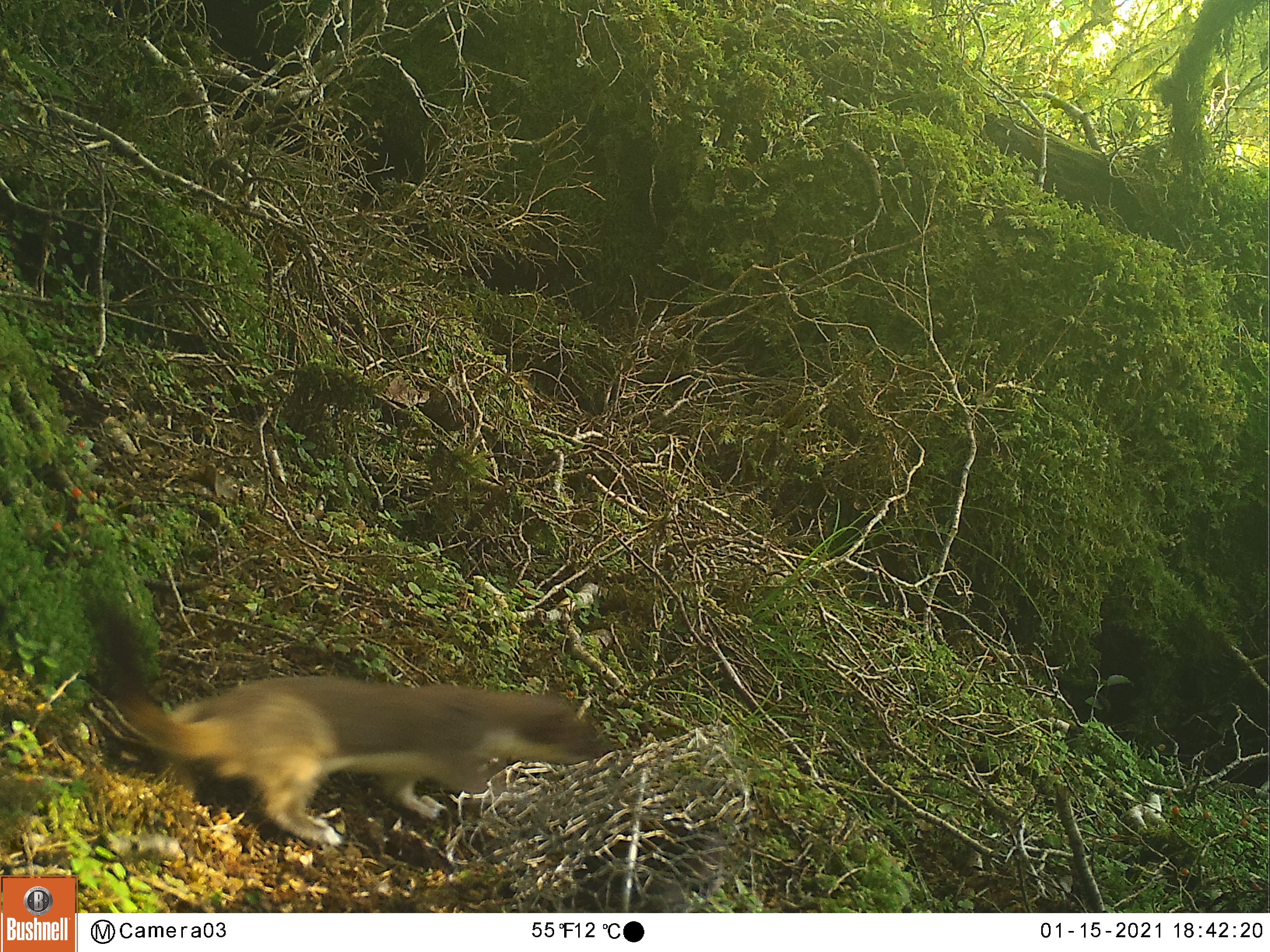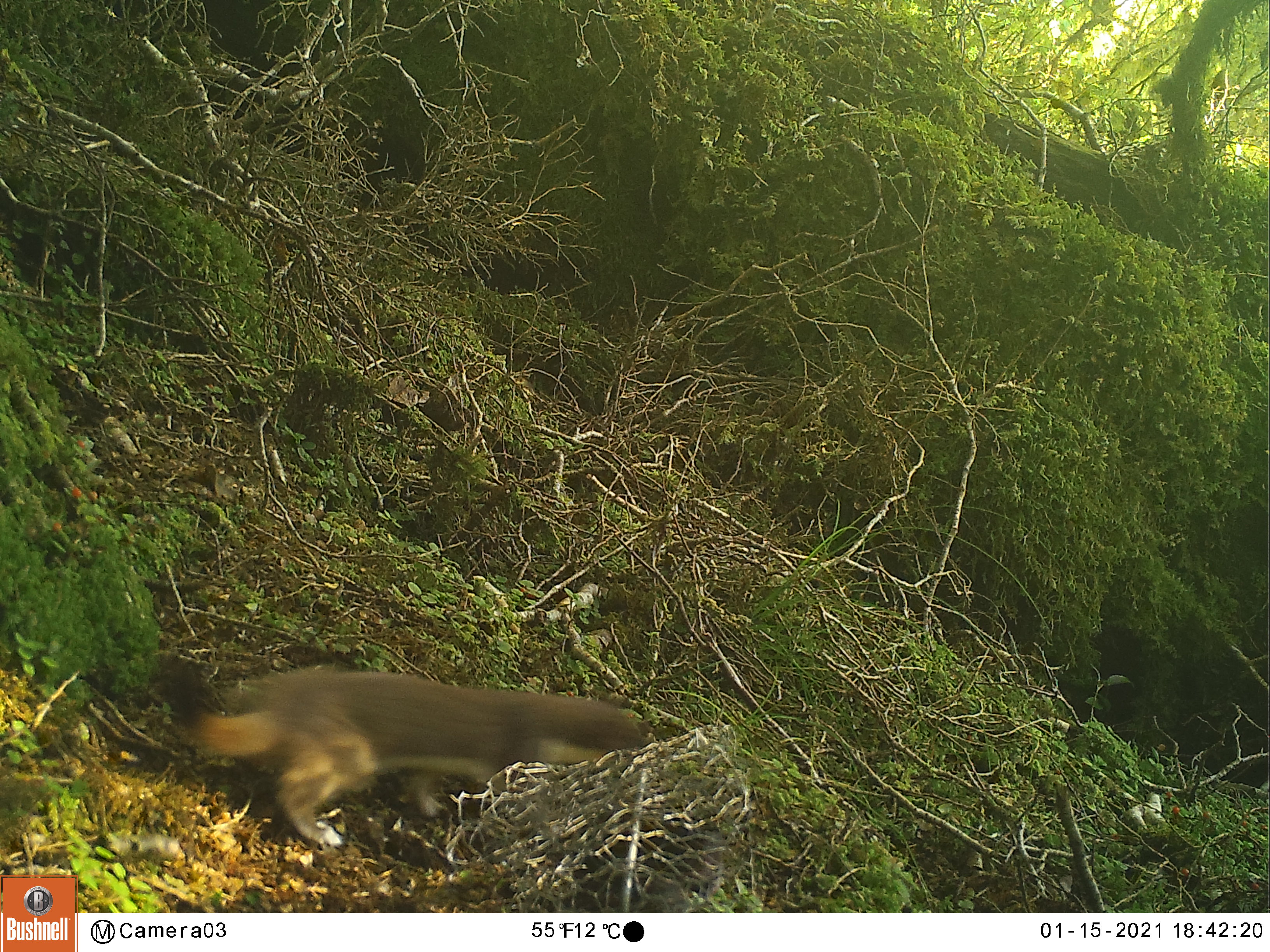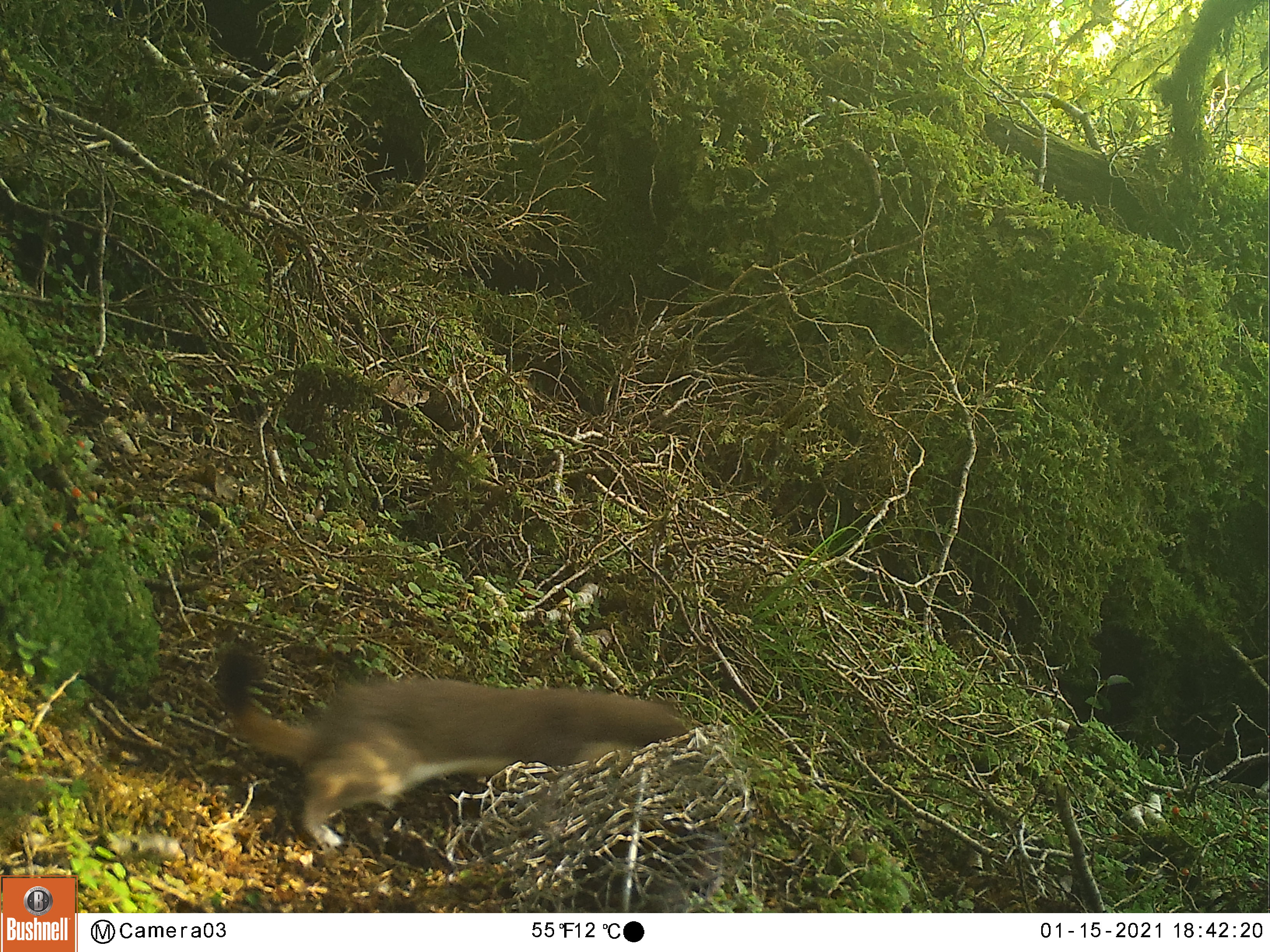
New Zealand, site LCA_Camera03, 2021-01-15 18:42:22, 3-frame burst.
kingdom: Animalia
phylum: Chordata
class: Mammalia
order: Carnivora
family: Mustelidae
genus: Mustela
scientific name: Mustela erminea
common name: stoat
Stoat (Mustela erminea).